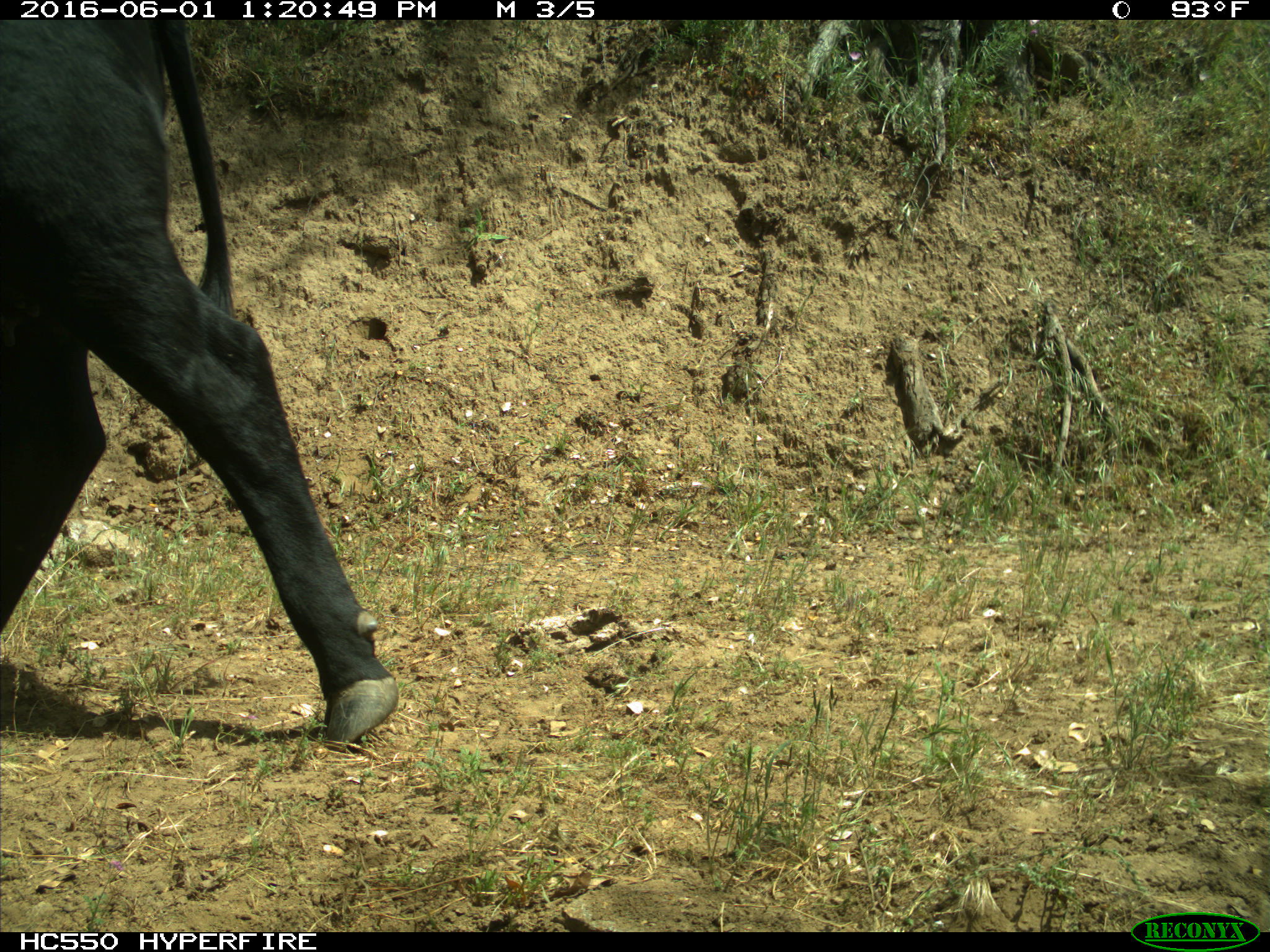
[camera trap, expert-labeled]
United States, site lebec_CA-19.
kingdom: Animalia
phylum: Chordata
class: Mammalia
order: Artiodactyla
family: Bovidae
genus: Bos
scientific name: Bos taurus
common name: domestic cow